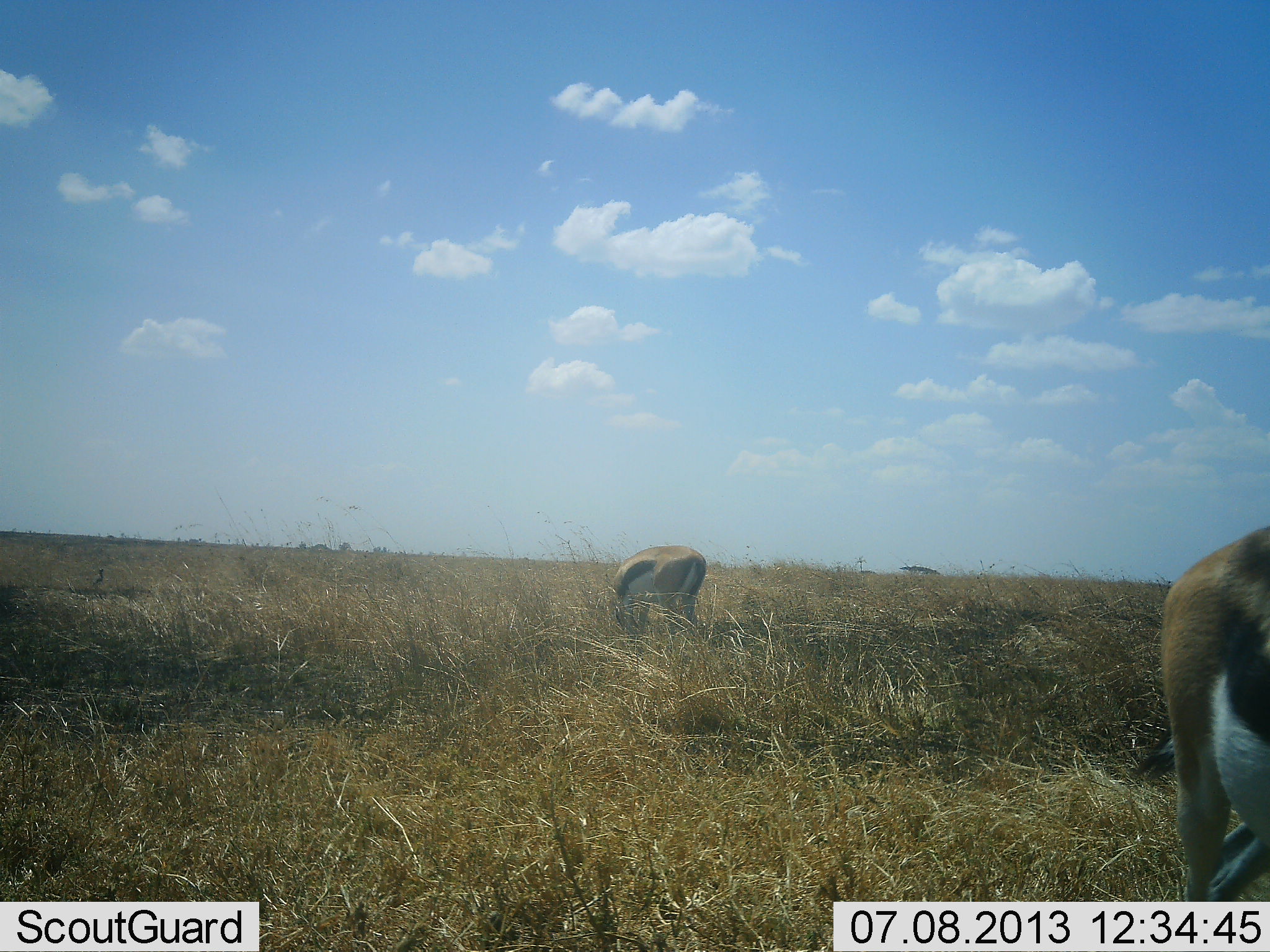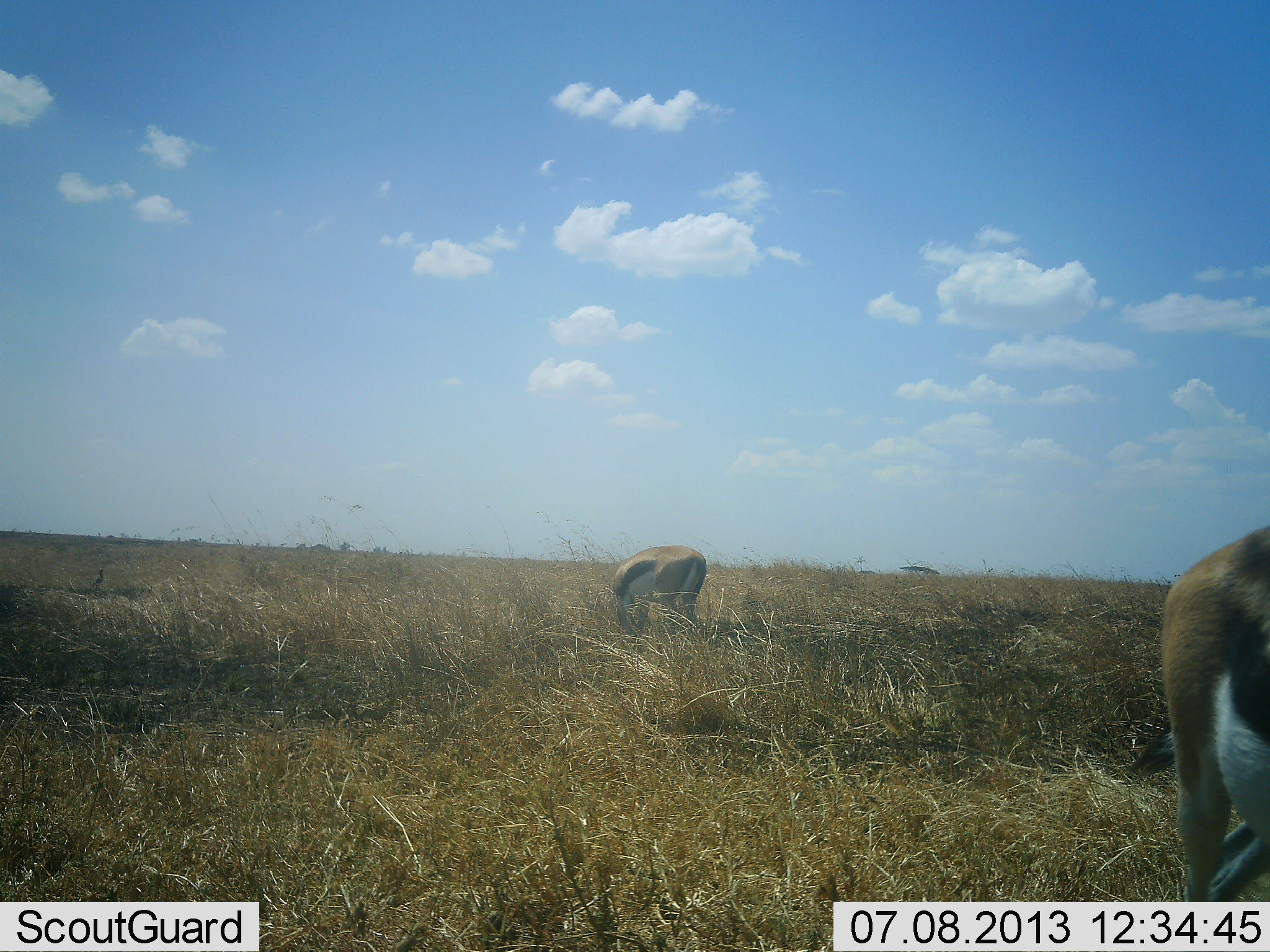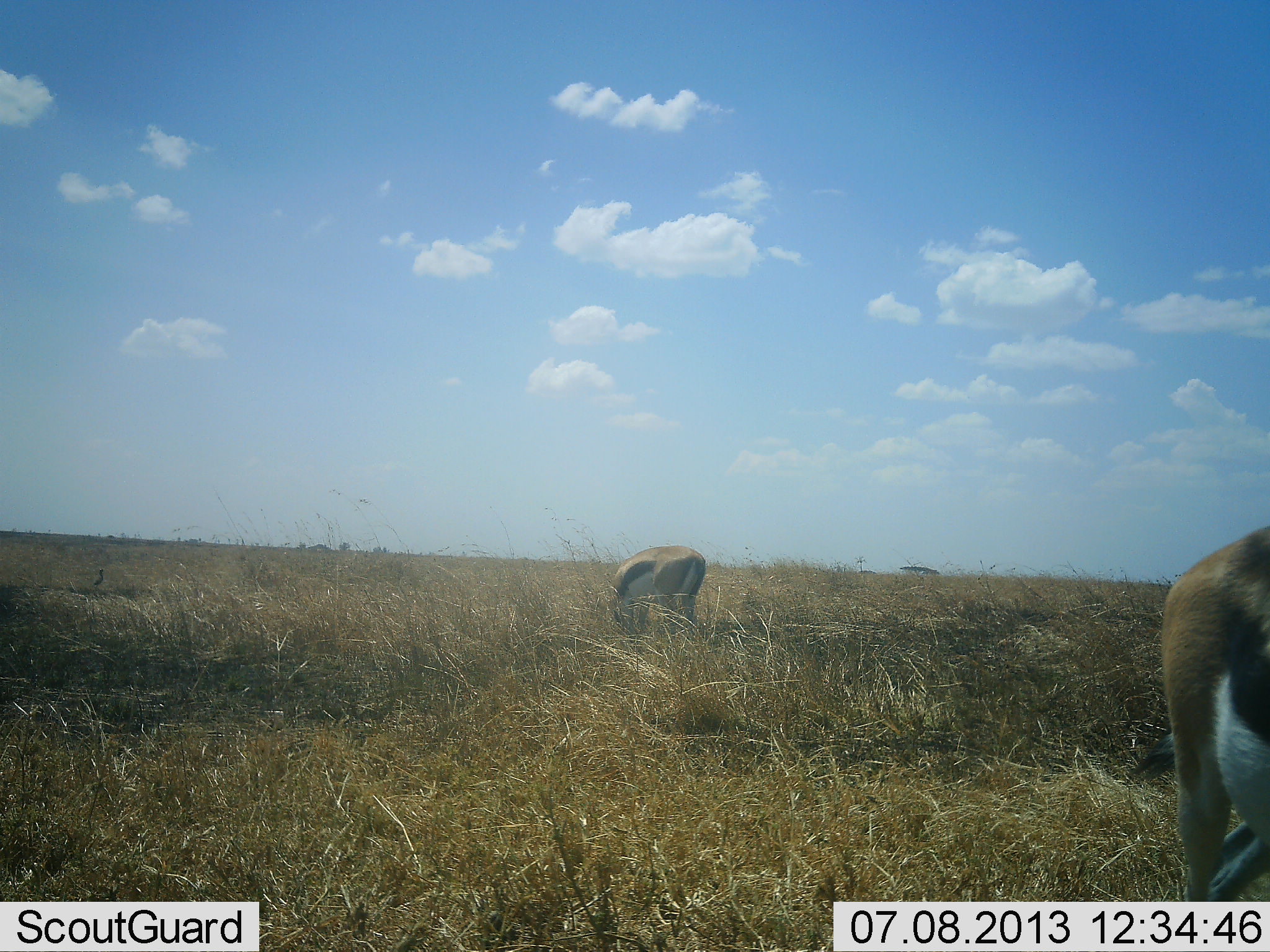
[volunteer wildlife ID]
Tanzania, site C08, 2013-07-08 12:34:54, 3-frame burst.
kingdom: Animalia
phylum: Chordata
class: Mammalia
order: Artiodactyla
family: Bovidae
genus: Eudorcas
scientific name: Eudorcas thomsonii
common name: thomson's gazelle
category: gazellethomsons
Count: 2.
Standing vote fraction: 40%.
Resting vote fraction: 0%.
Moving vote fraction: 0%.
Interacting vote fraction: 0%.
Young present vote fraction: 10%.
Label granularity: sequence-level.